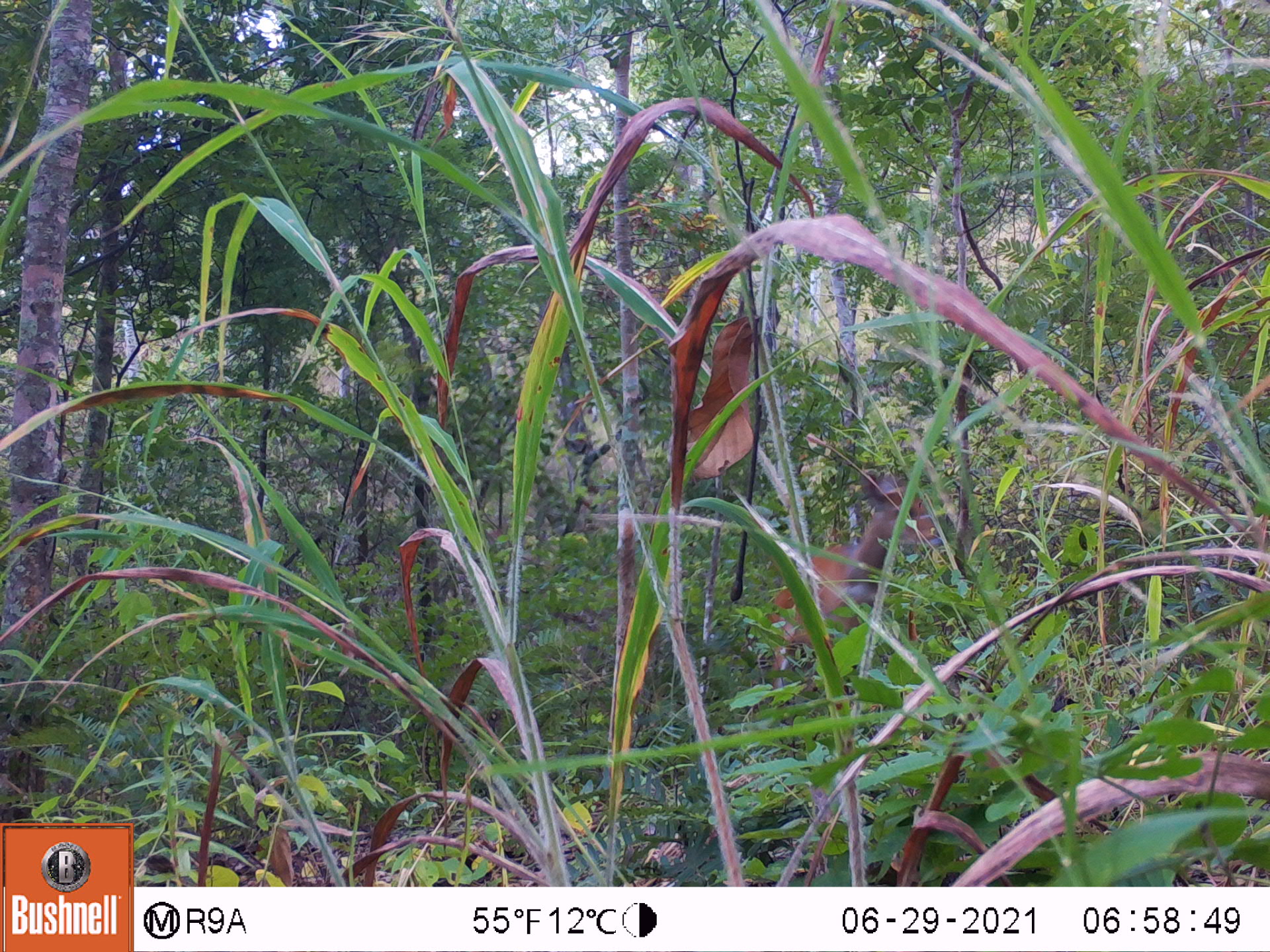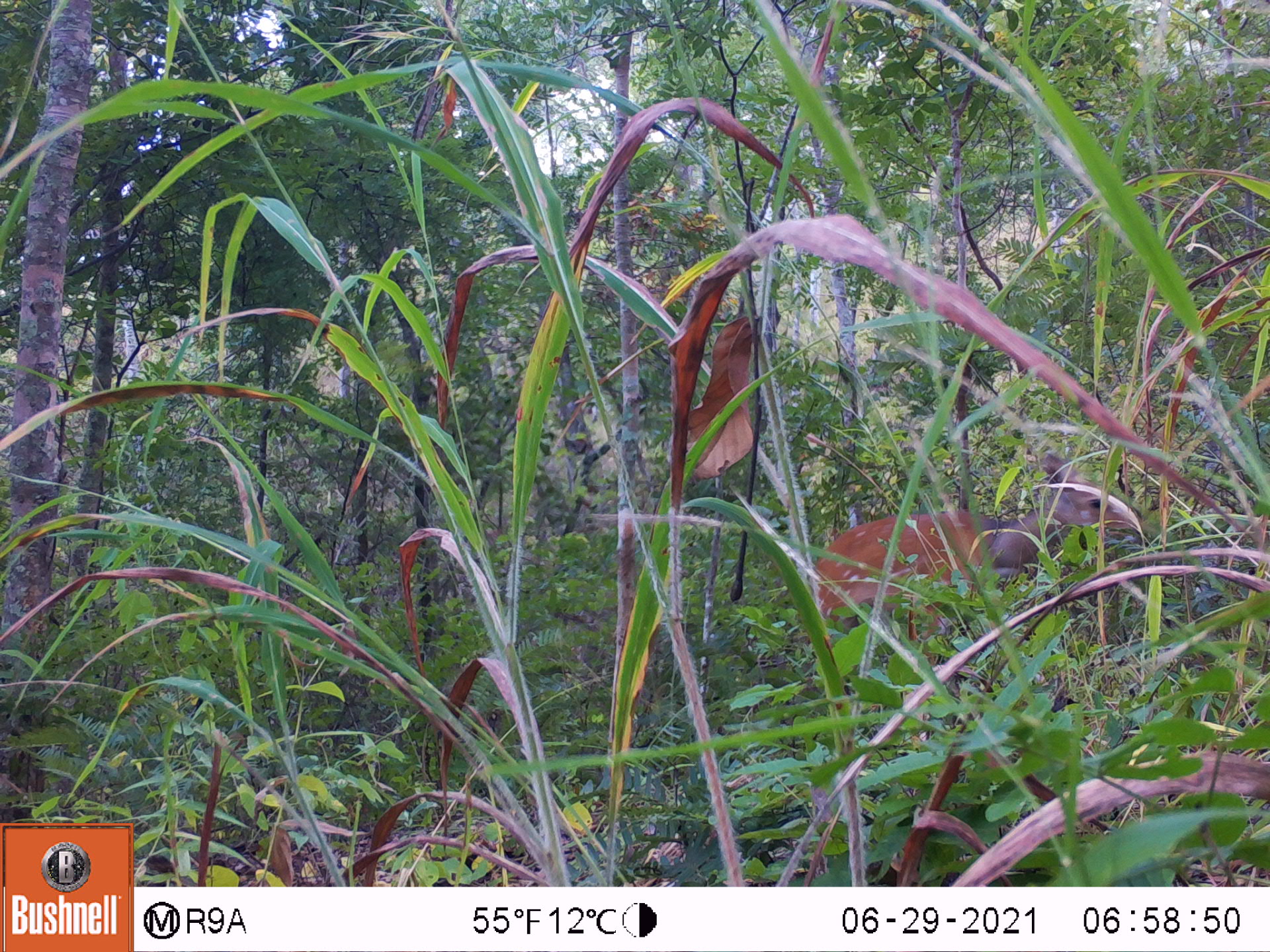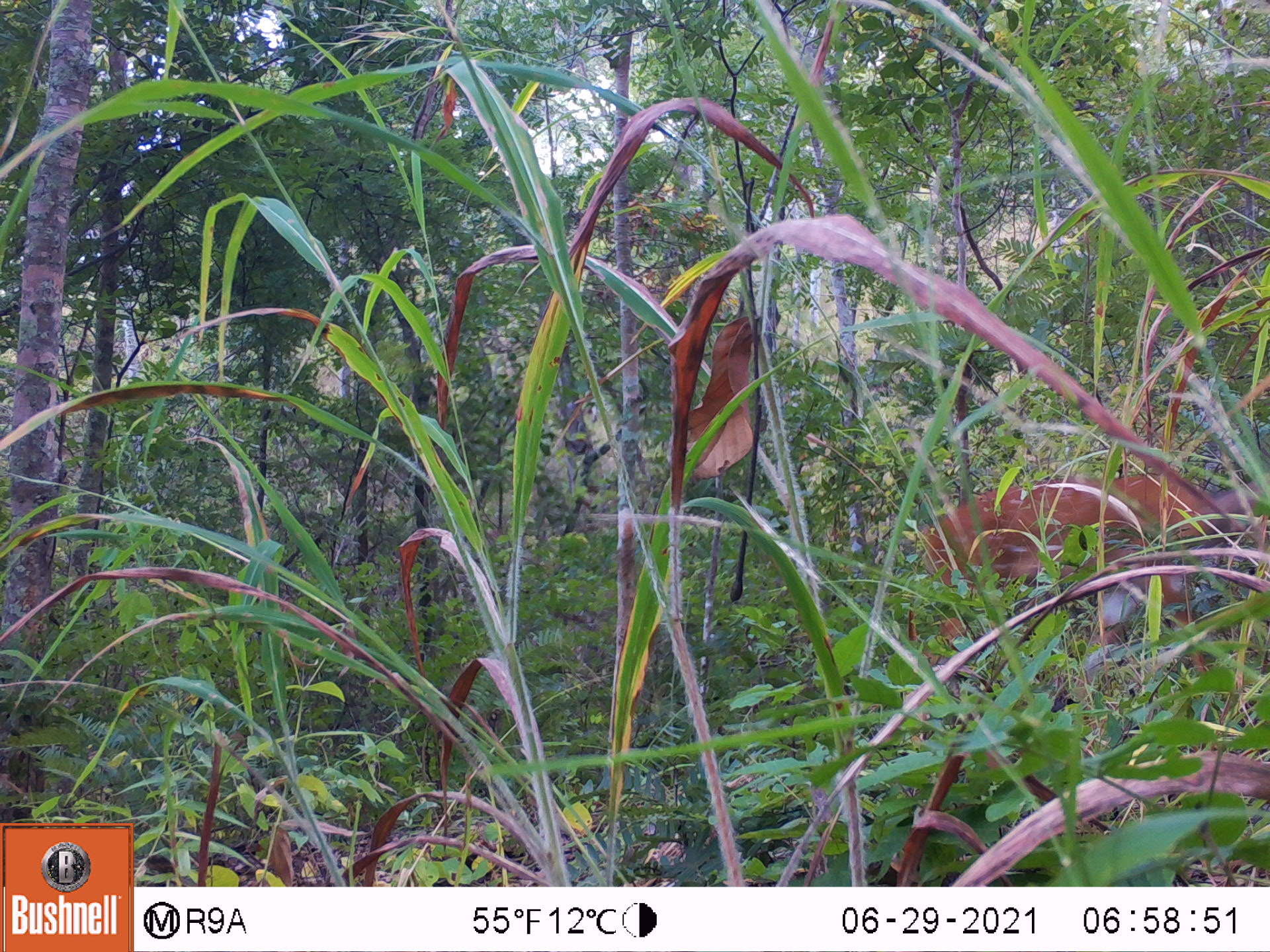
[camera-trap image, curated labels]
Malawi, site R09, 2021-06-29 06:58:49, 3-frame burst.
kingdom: Animalia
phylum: Chordata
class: Mammalia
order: Artiodactyla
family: Bovidae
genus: Tragelaphus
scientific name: Tragelaphus sylvaticus sylvaticus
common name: cape bushbuck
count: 1